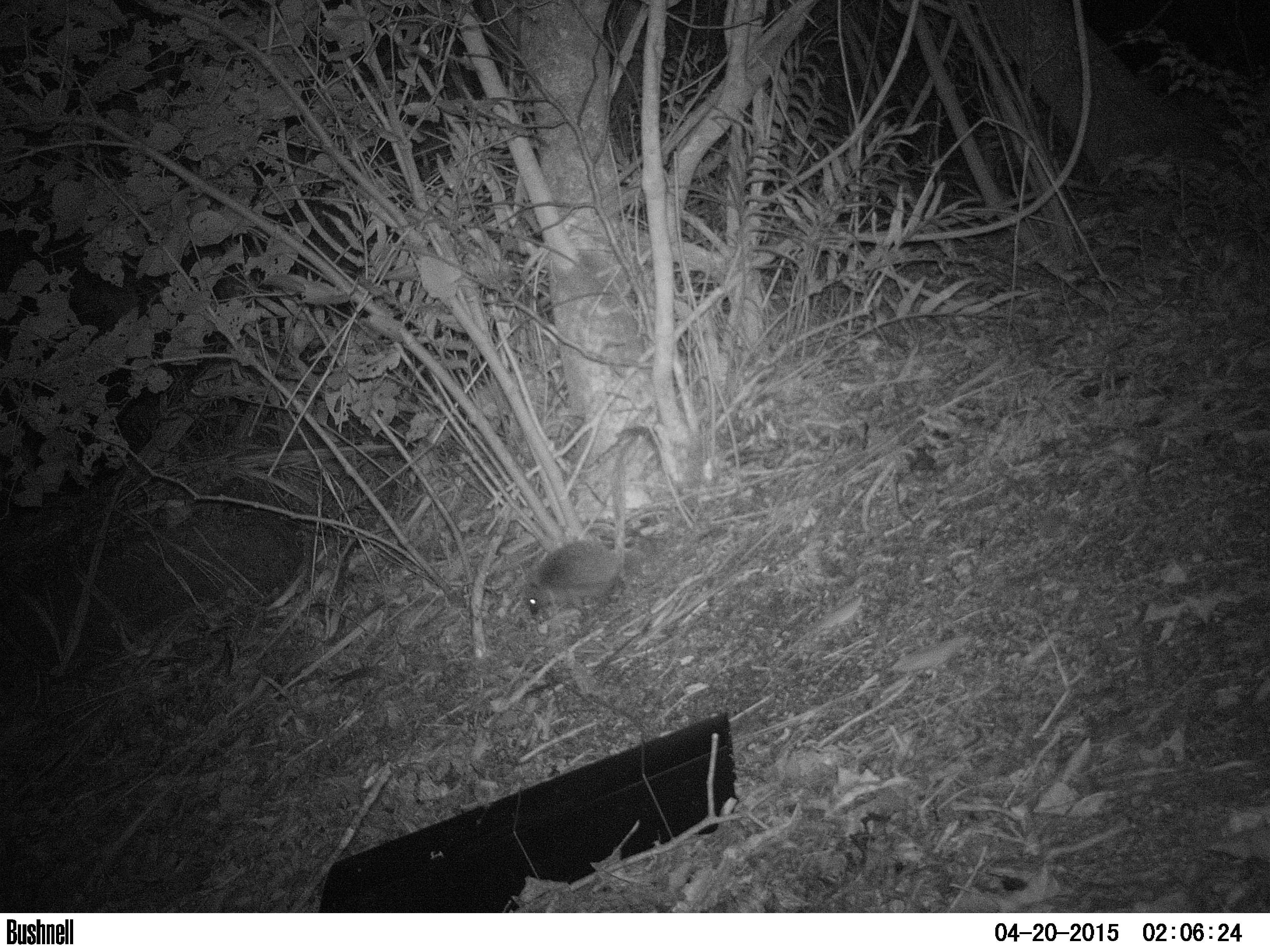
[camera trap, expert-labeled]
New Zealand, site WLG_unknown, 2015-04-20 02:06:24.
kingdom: Animalia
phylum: Chordata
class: Mammalia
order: Eulipotyphla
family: Erinaceidae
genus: Erinaceus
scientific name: Erinaceus europaeus europaeus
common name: european hedgehog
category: hedgehog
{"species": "hedgehog (european hedgehog) (Erinaceus europaeus europaeus)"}